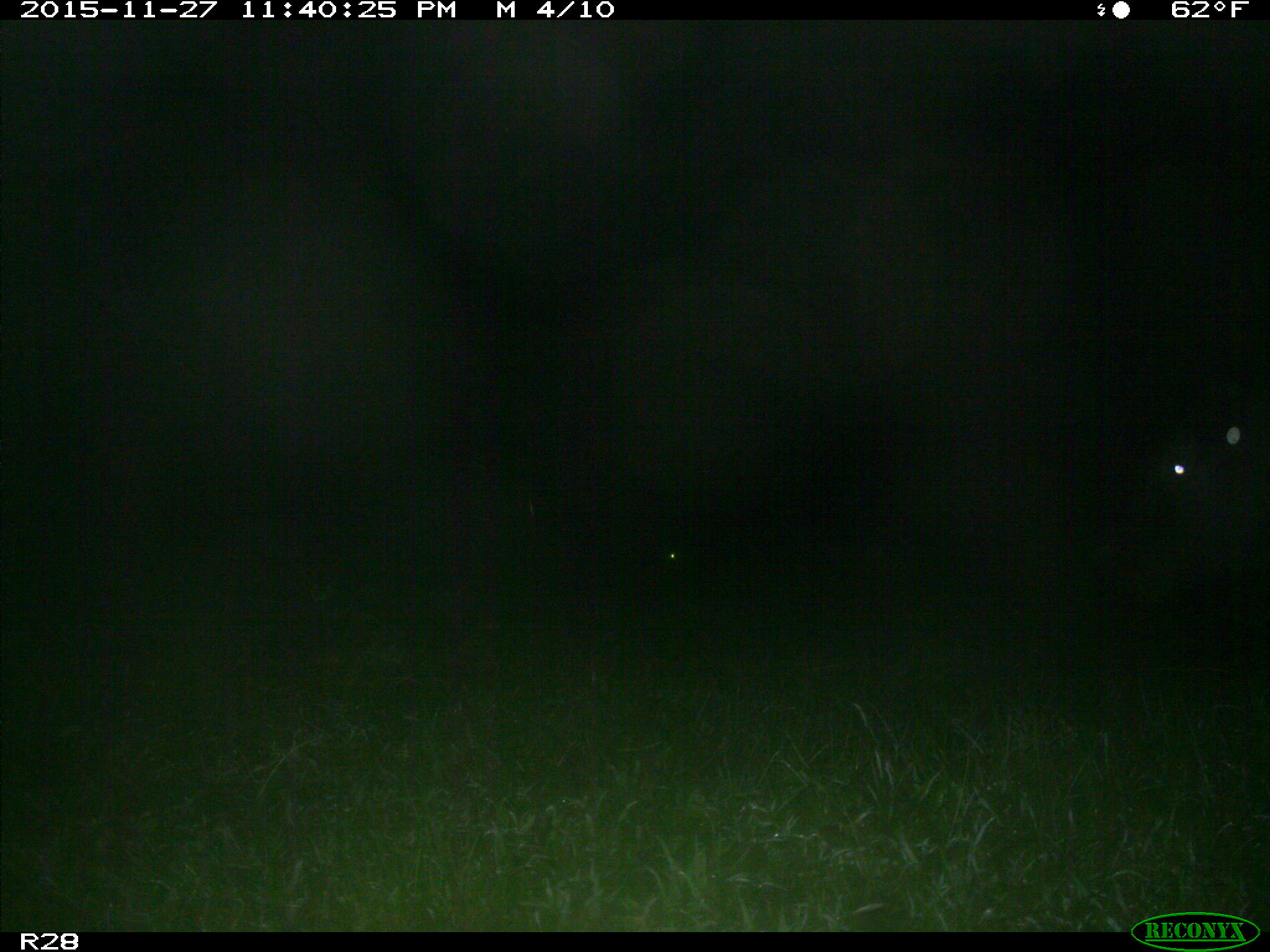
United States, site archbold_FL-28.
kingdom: Animalia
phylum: Chordata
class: Mammalia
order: Artiodactyla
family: Suidae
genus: Sus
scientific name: Sus scrofa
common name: wild boar